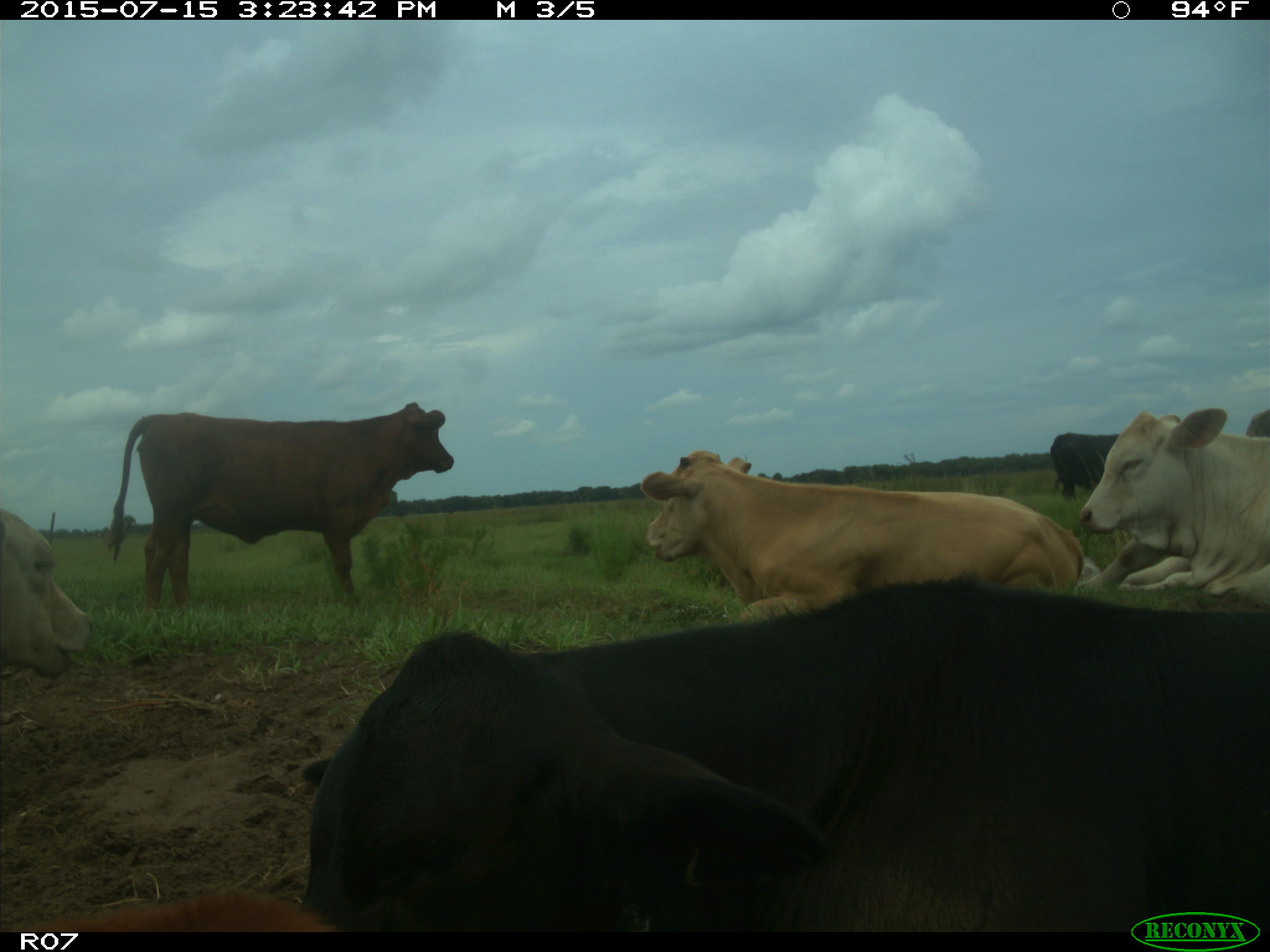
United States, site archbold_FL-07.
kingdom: Animalia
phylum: Chordata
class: Mammalia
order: Artiodactyla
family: Bovidae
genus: Bos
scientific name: Bos taurus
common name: domestic cow